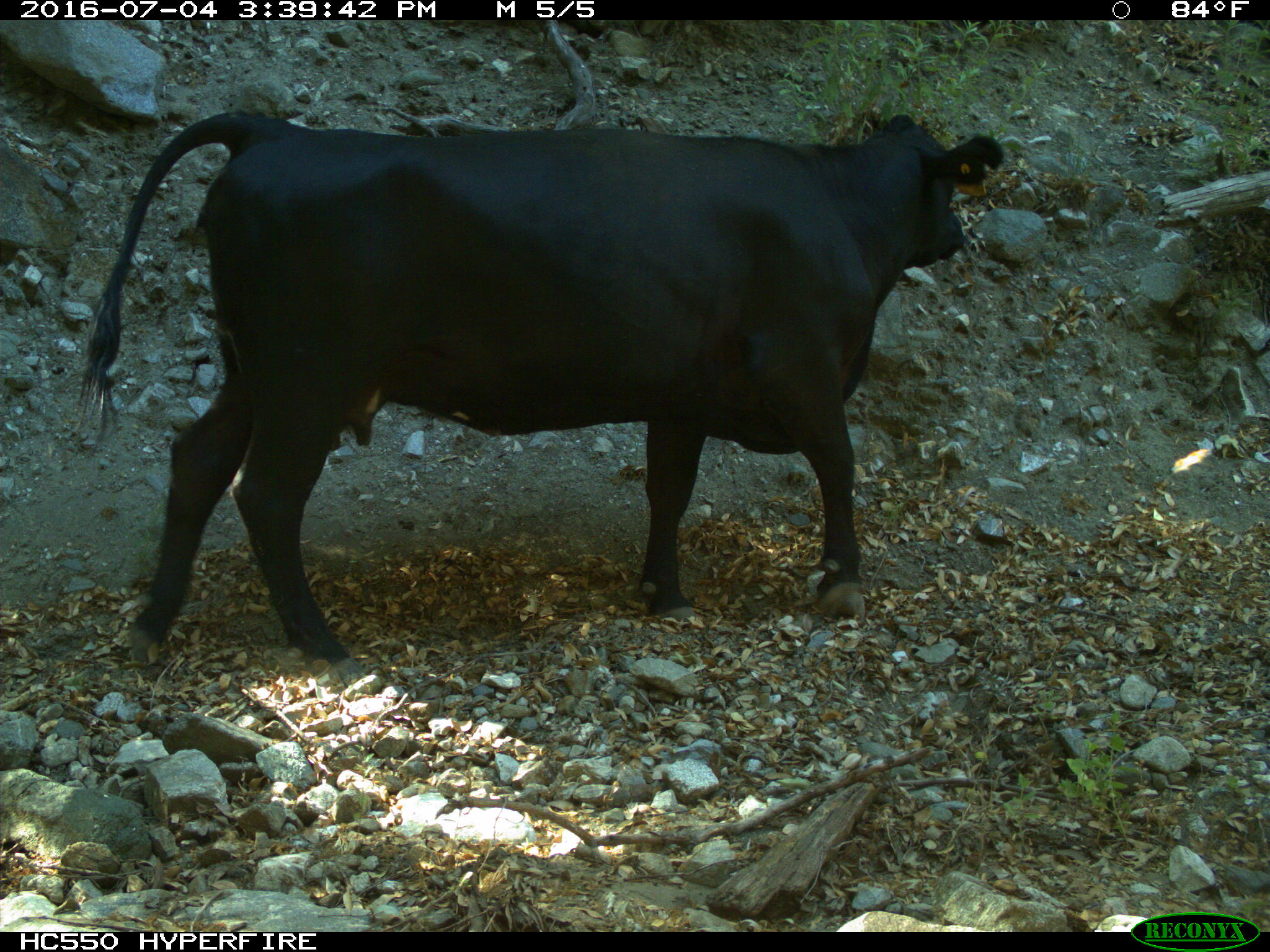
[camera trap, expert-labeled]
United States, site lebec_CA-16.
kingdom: Animalia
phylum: Chordata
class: Mammalia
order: Artiodactyla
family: Bovidae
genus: Bos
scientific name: Bos taurus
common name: domestic cow